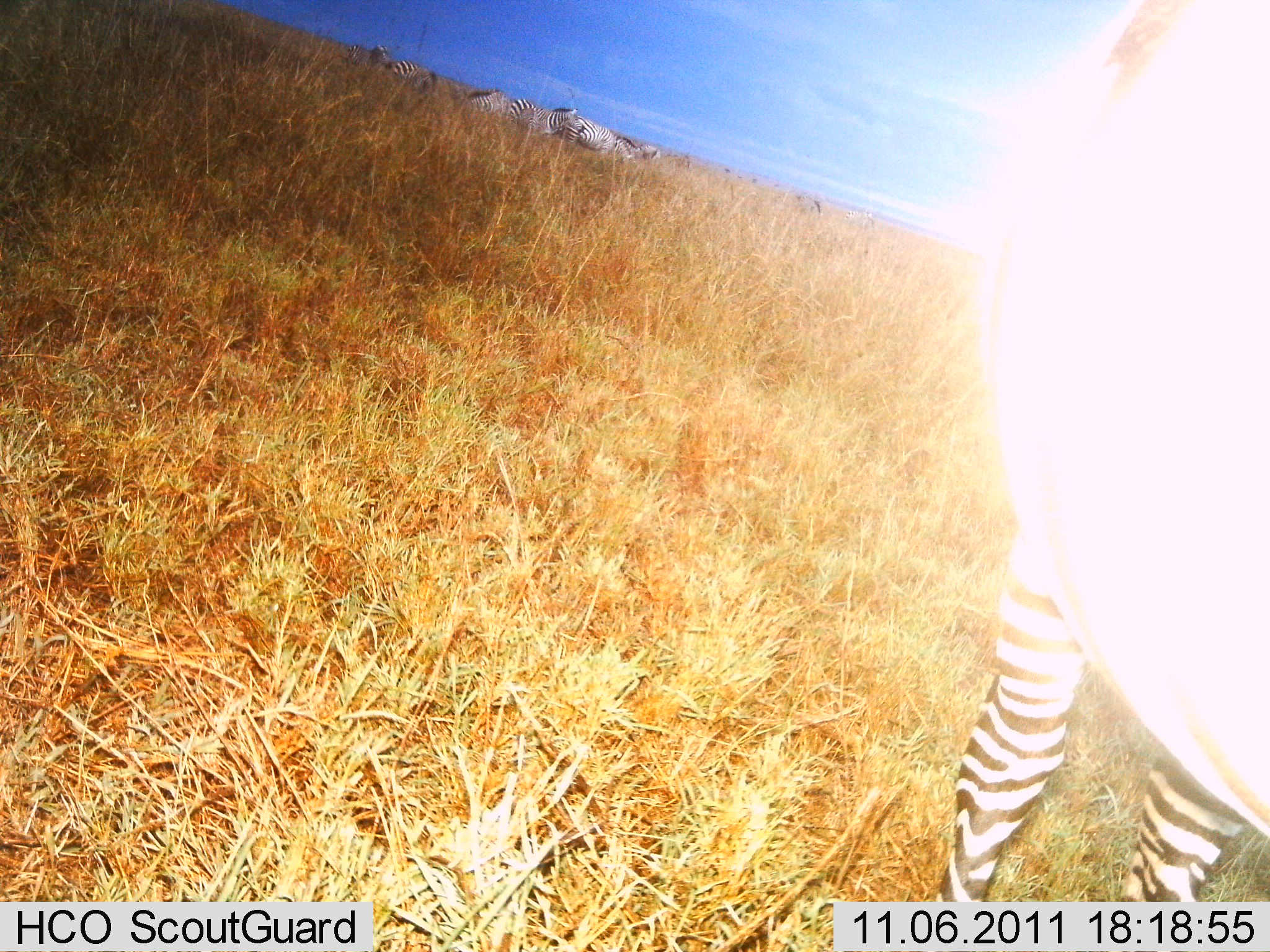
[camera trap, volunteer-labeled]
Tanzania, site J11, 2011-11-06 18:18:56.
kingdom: Animalia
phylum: Chordata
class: Mammalia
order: Perissodactyla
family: Equidae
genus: Equus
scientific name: Equus quagga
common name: plains zebra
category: zebra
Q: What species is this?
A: Zebra (plains zebra) (Equus quagga).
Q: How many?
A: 7.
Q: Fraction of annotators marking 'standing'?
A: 83%.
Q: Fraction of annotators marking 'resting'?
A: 8%.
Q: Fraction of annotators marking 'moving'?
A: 25%.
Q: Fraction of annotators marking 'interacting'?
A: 0%.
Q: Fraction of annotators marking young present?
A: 0%.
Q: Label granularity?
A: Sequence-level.